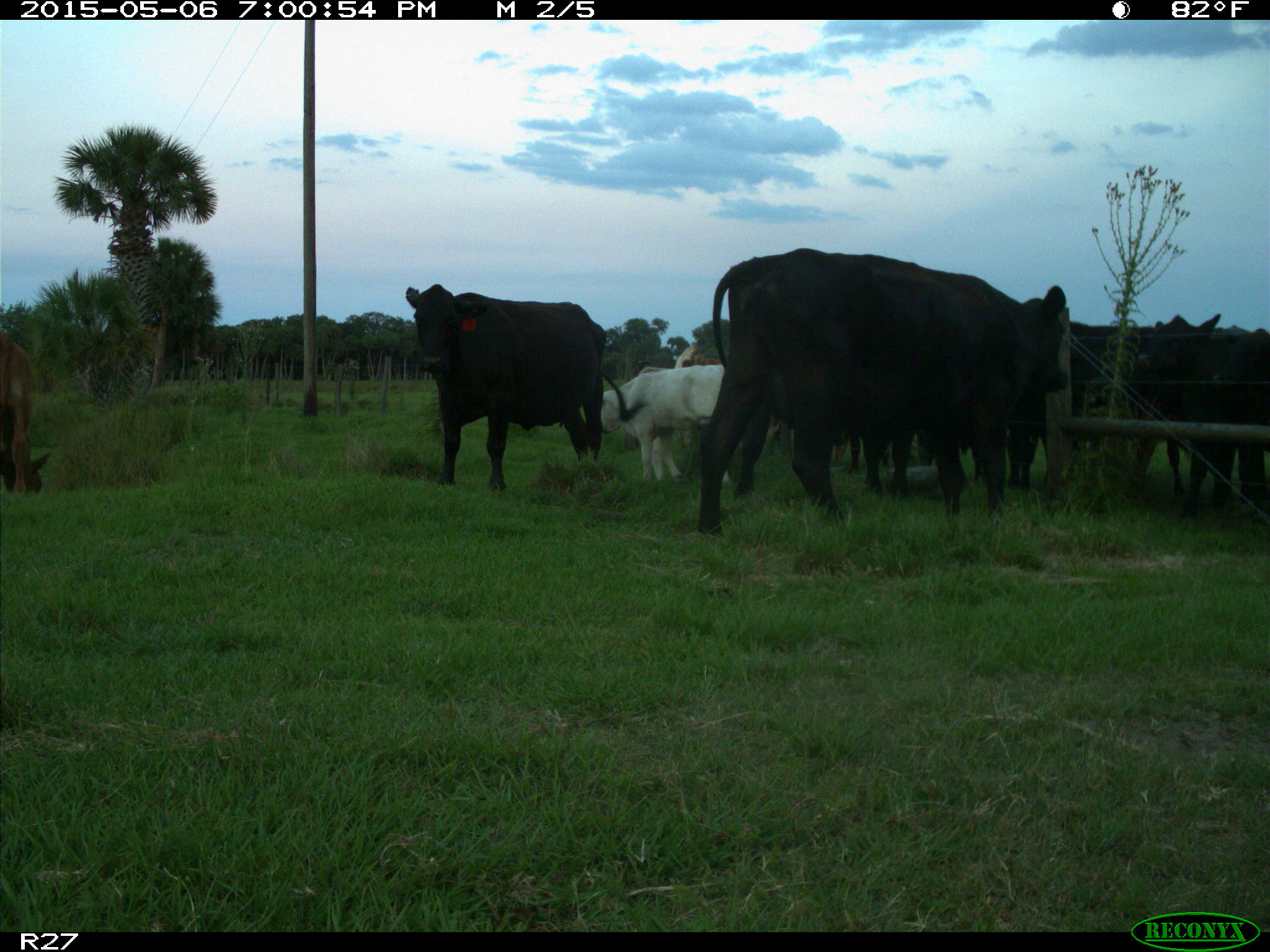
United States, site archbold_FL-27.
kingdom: Animalia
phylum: Chordata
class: Mammalia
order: Artiodactyla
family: Bovidae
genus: Bos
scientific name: Bos taurus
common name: domestic cow